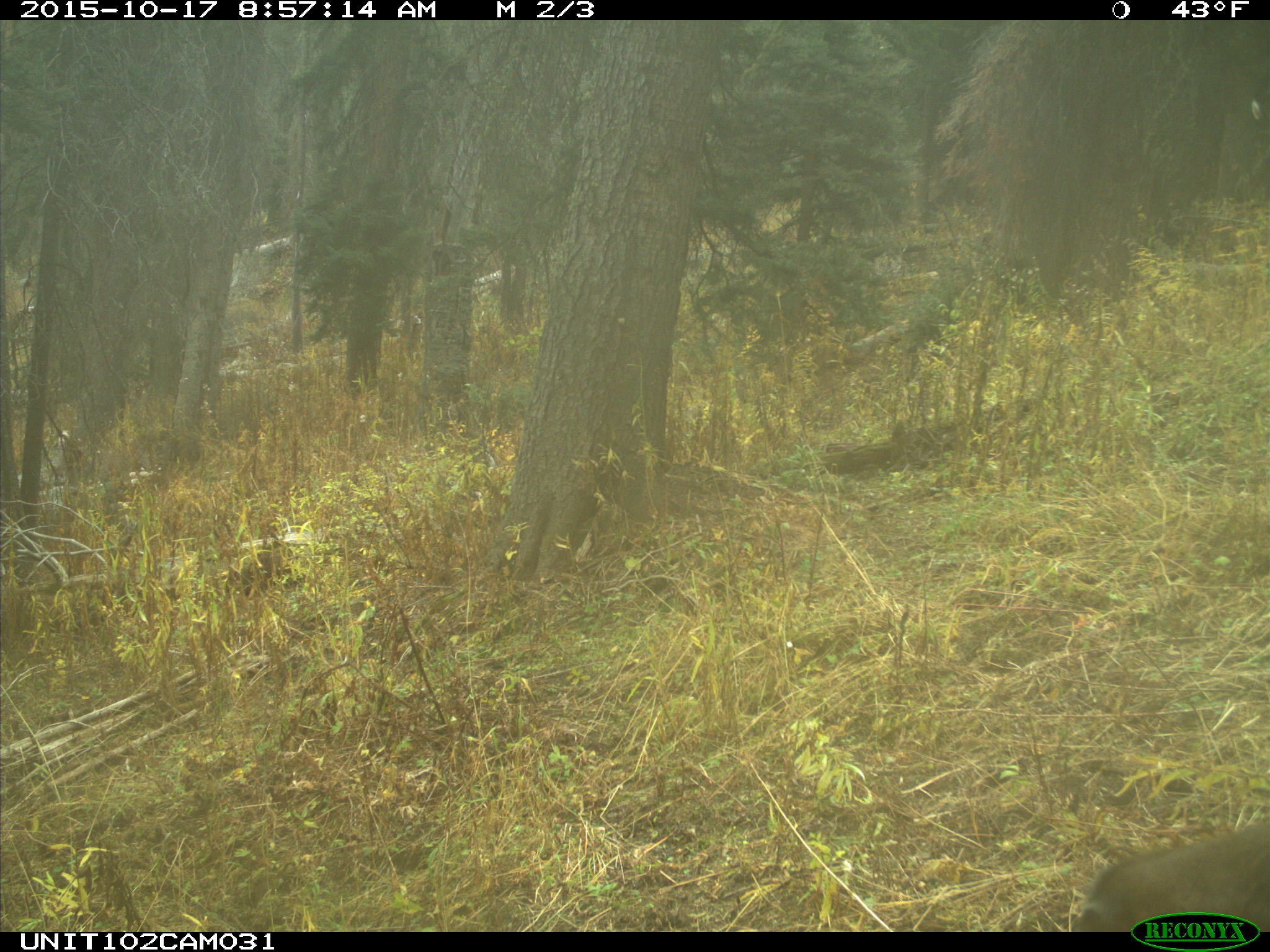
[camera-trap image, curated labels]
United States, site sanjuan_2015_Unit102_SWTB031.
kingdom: Animalia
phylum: Chordata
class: Mammalia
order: Artiodactyla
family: Cervidae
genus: Cervus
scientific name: Cervus elaphus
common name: red deer